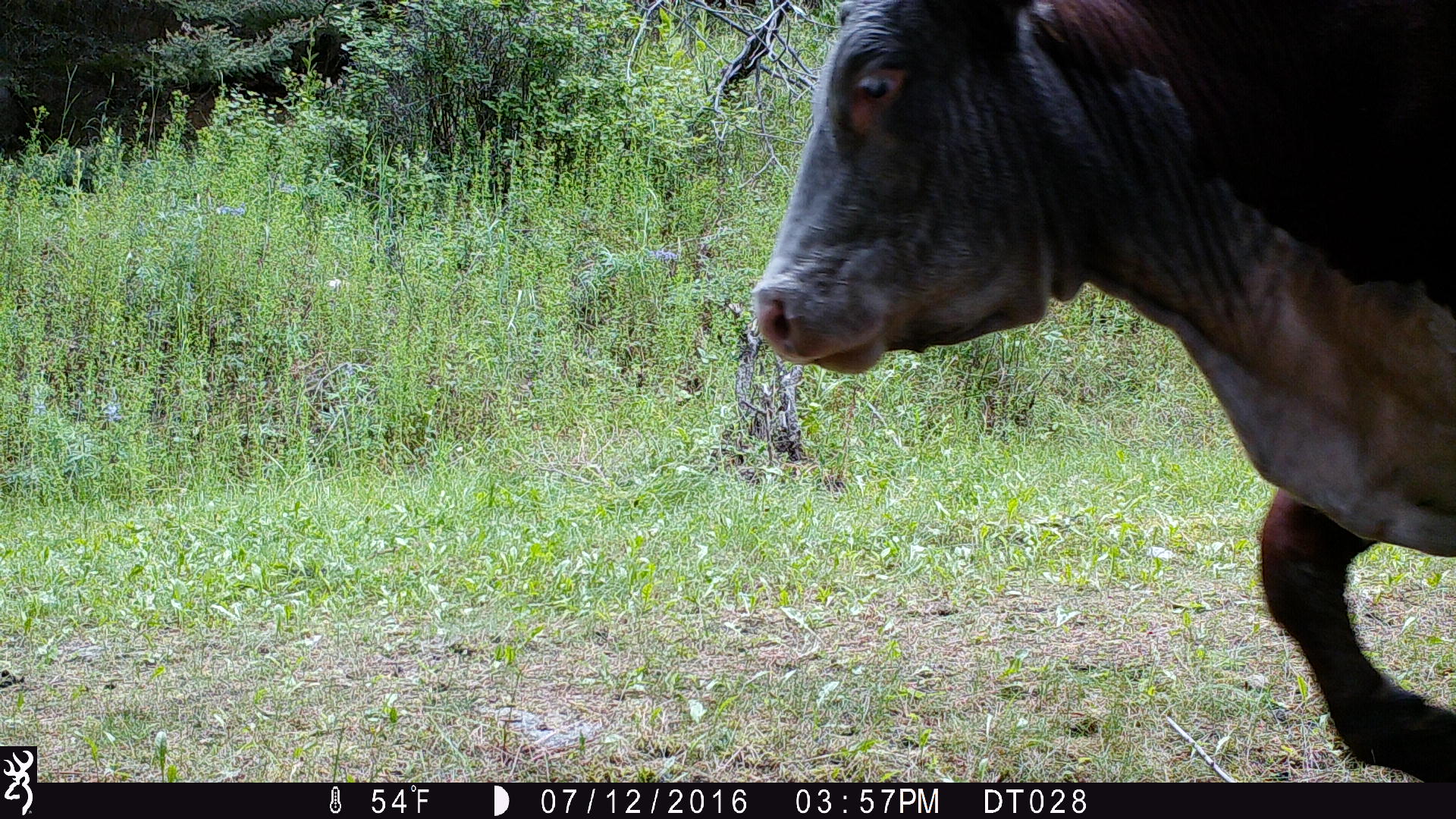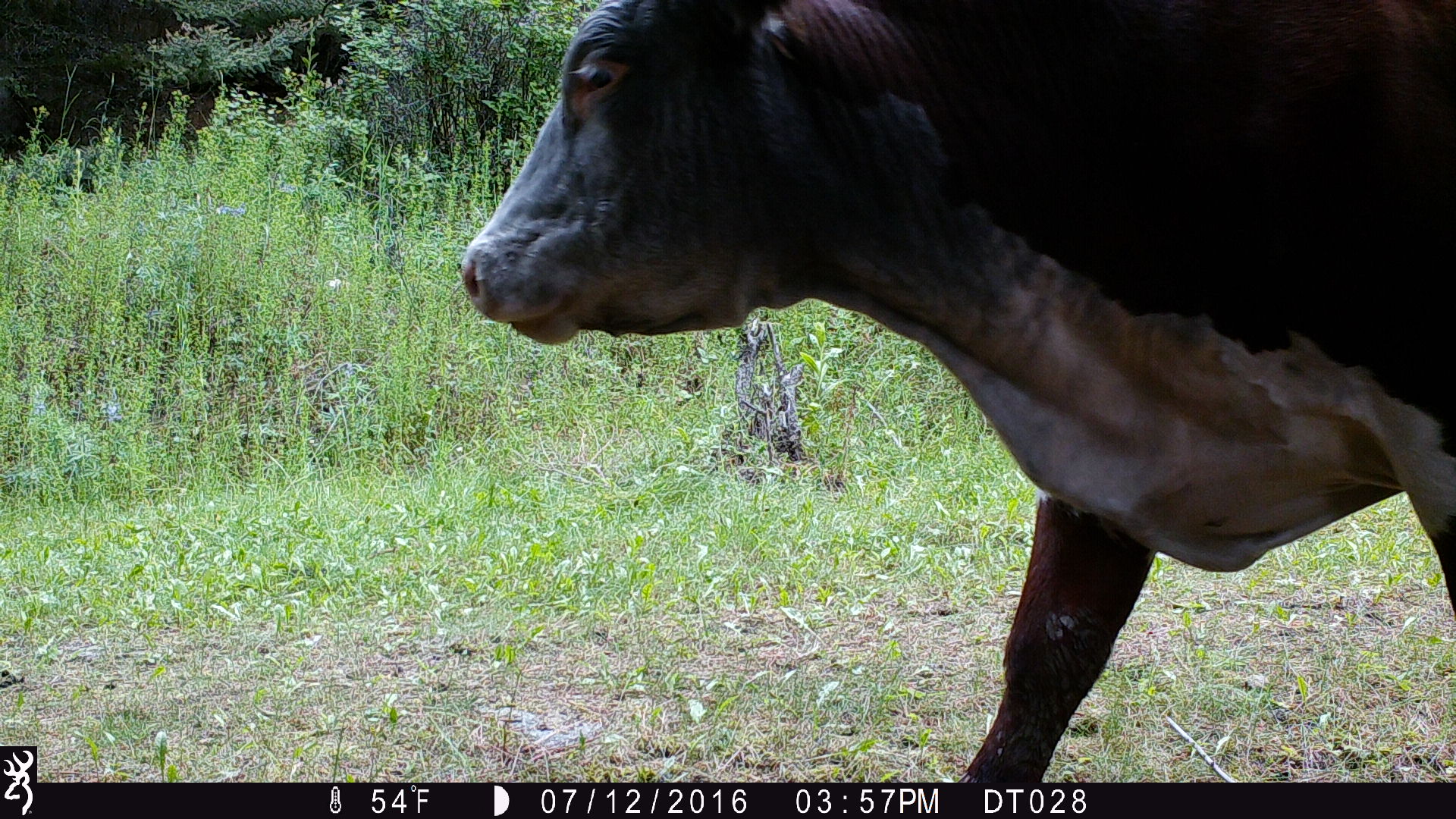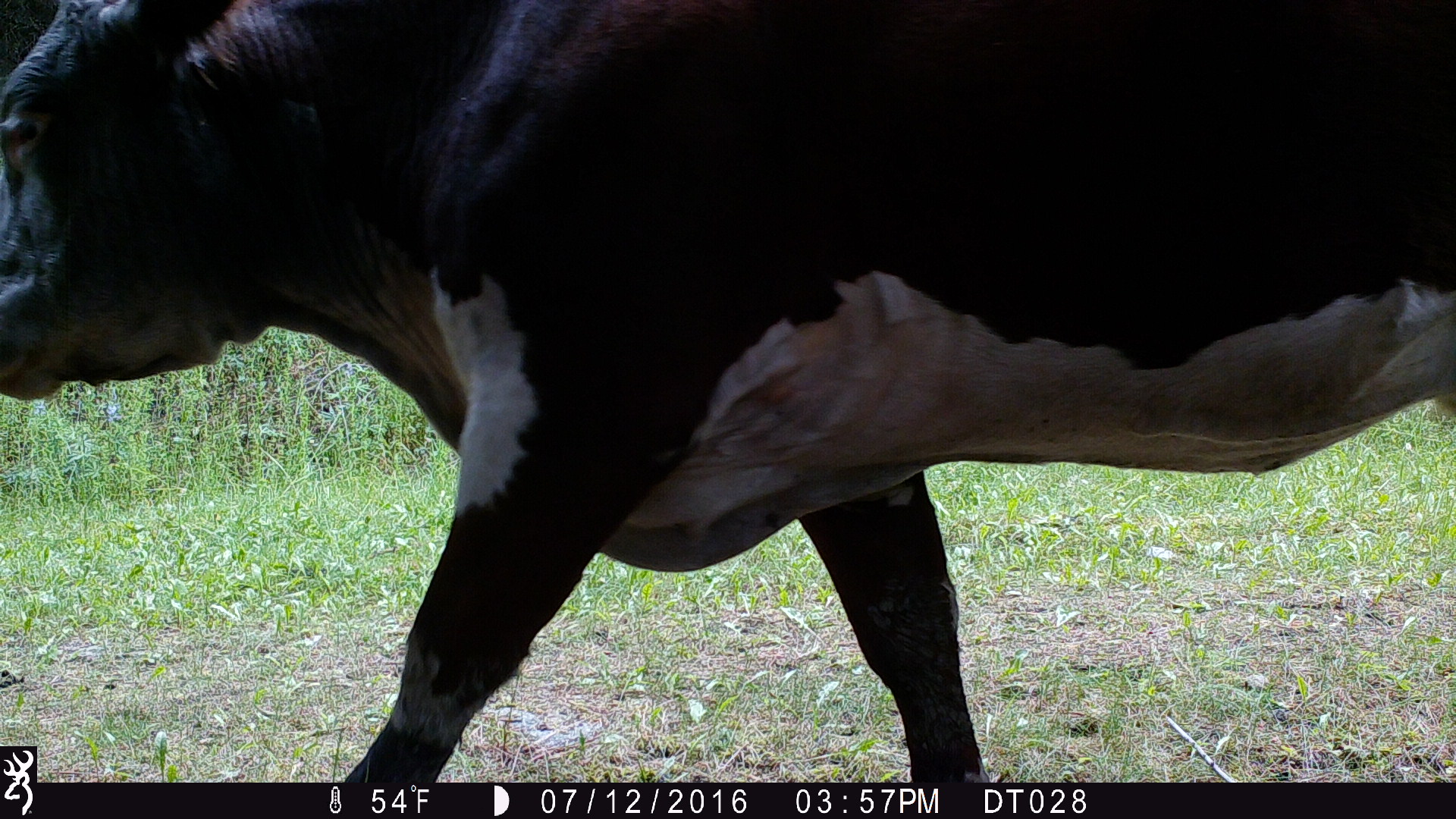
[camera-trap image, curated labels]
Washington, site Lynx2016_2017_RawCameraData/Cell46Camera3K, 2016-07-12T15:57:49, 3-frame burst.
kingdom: Animalia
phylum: Chordata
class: Mammalia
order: Artiodactyla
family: Bovidae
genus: Bos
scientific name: Bos taurus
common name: domestic cattle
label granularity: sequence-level